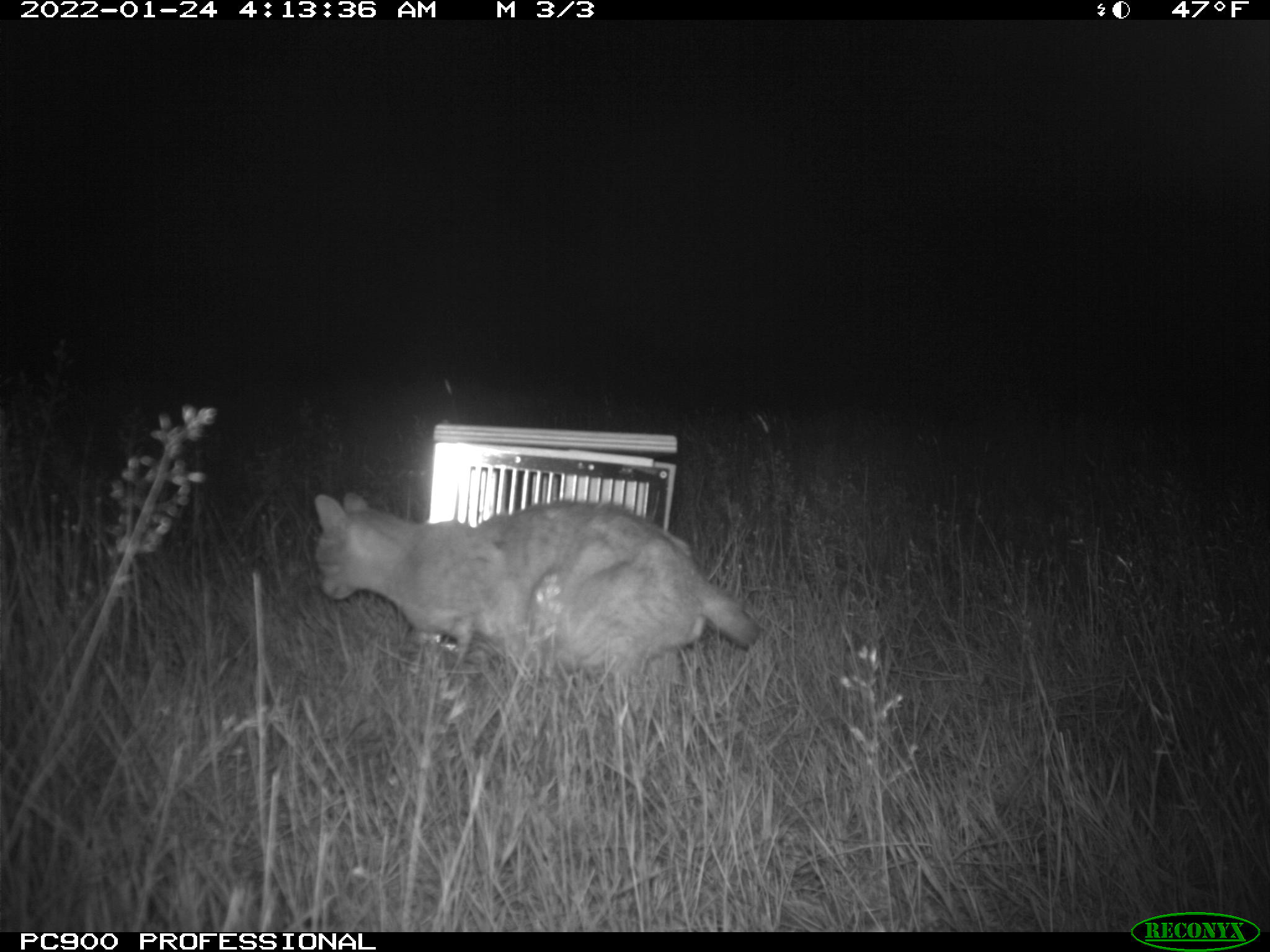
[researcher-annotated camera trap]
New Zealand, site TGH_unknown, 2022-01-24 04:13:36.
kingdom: Animalia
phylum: Chordata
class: Mammalia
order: Carnivora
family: Felidae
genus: Felis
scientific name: Felis catus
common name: domestic cat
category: cat